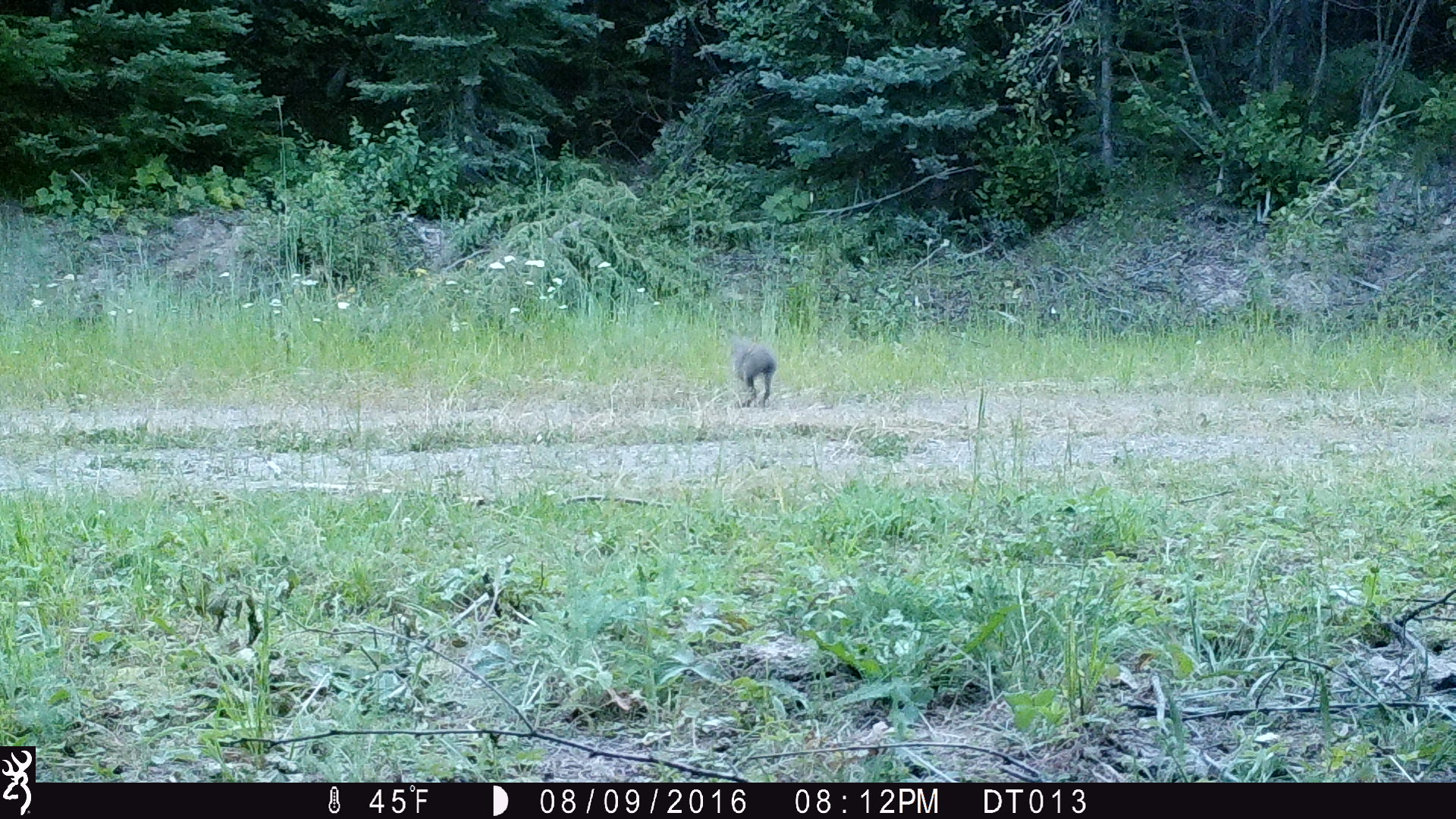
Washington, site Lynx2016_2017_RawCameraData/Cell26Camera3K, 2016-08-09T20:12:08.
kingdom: Animalia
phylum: Chordata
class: Mammalia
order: Lagomorpha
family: Leporidae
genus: Lepus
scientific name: Lepus americanus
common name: snowshoe hare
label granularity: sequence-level